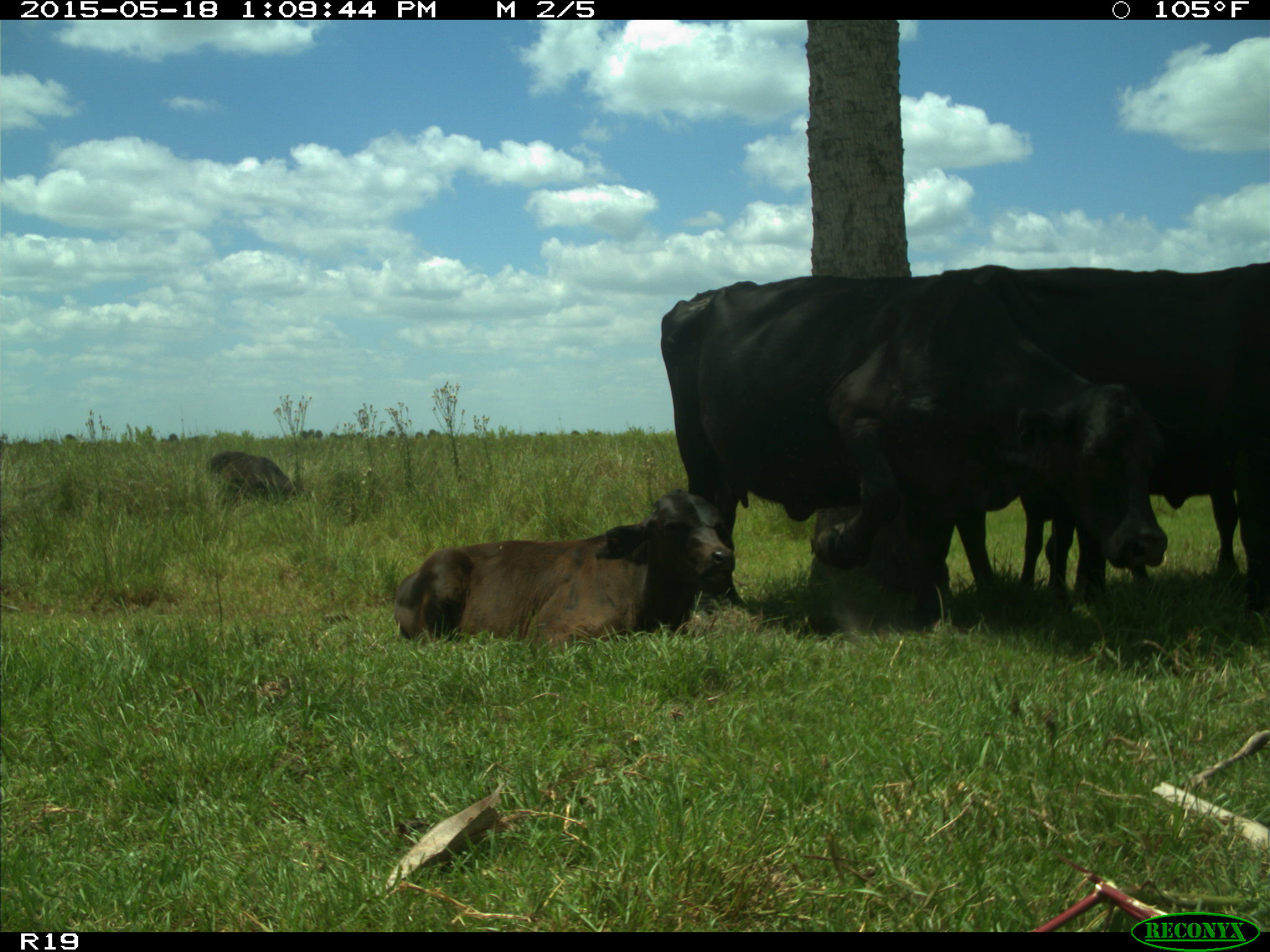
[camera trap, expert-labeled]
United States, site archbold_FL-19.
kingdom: Animalia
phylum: Chordata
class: Mammalia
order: Artiodactyla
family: Bovidae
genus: Bos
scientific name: Bos taurus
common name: domestic cow